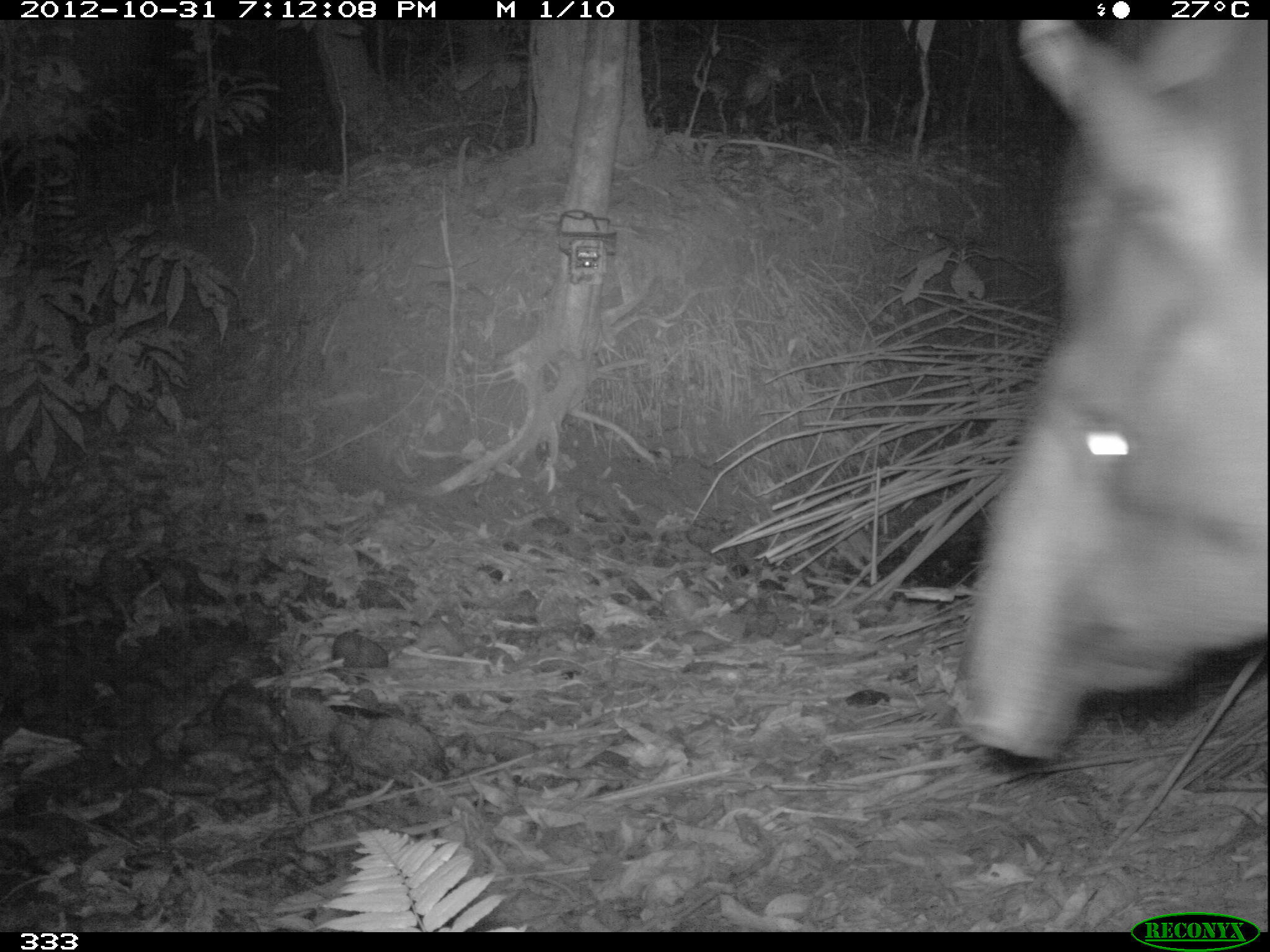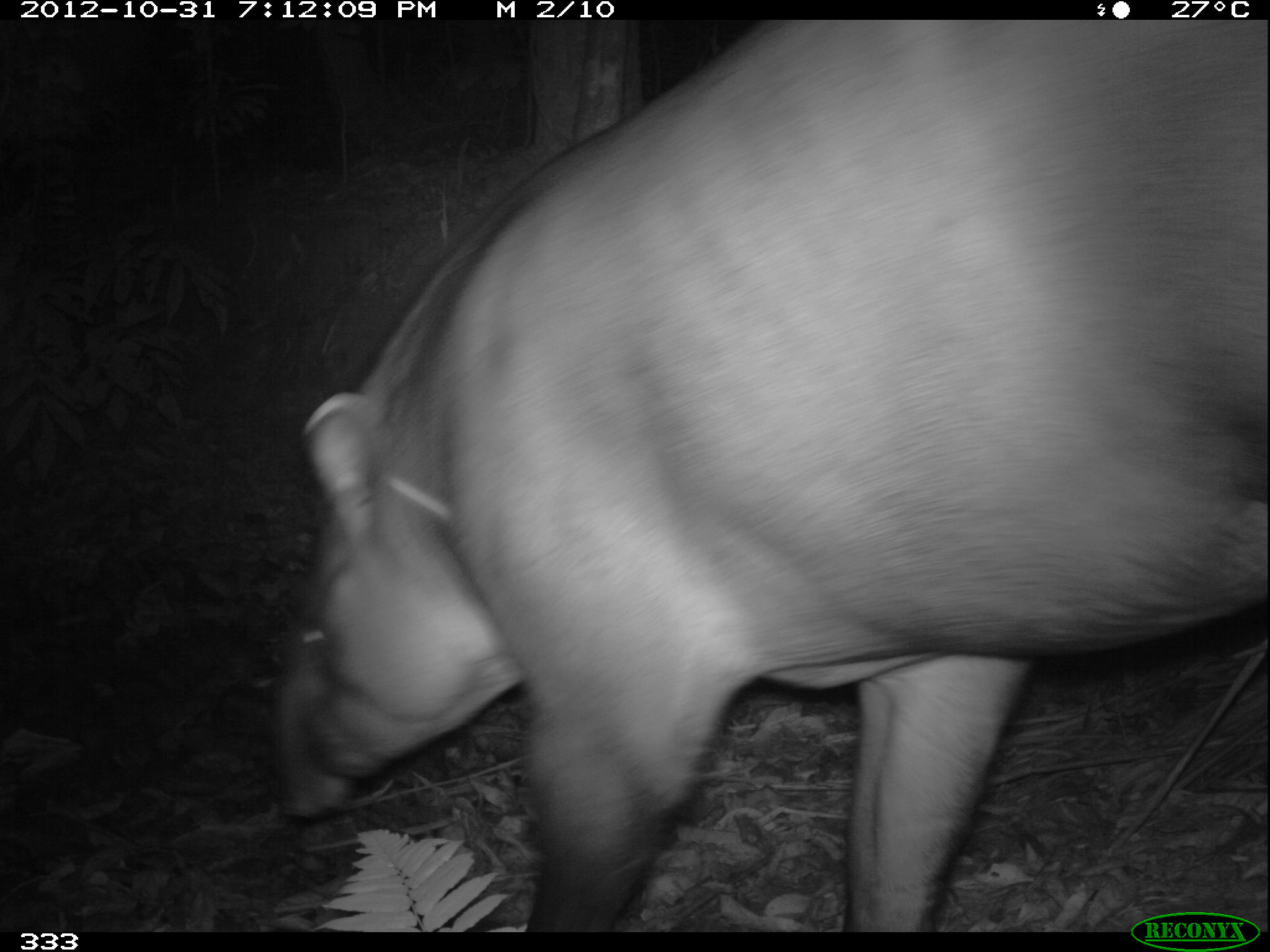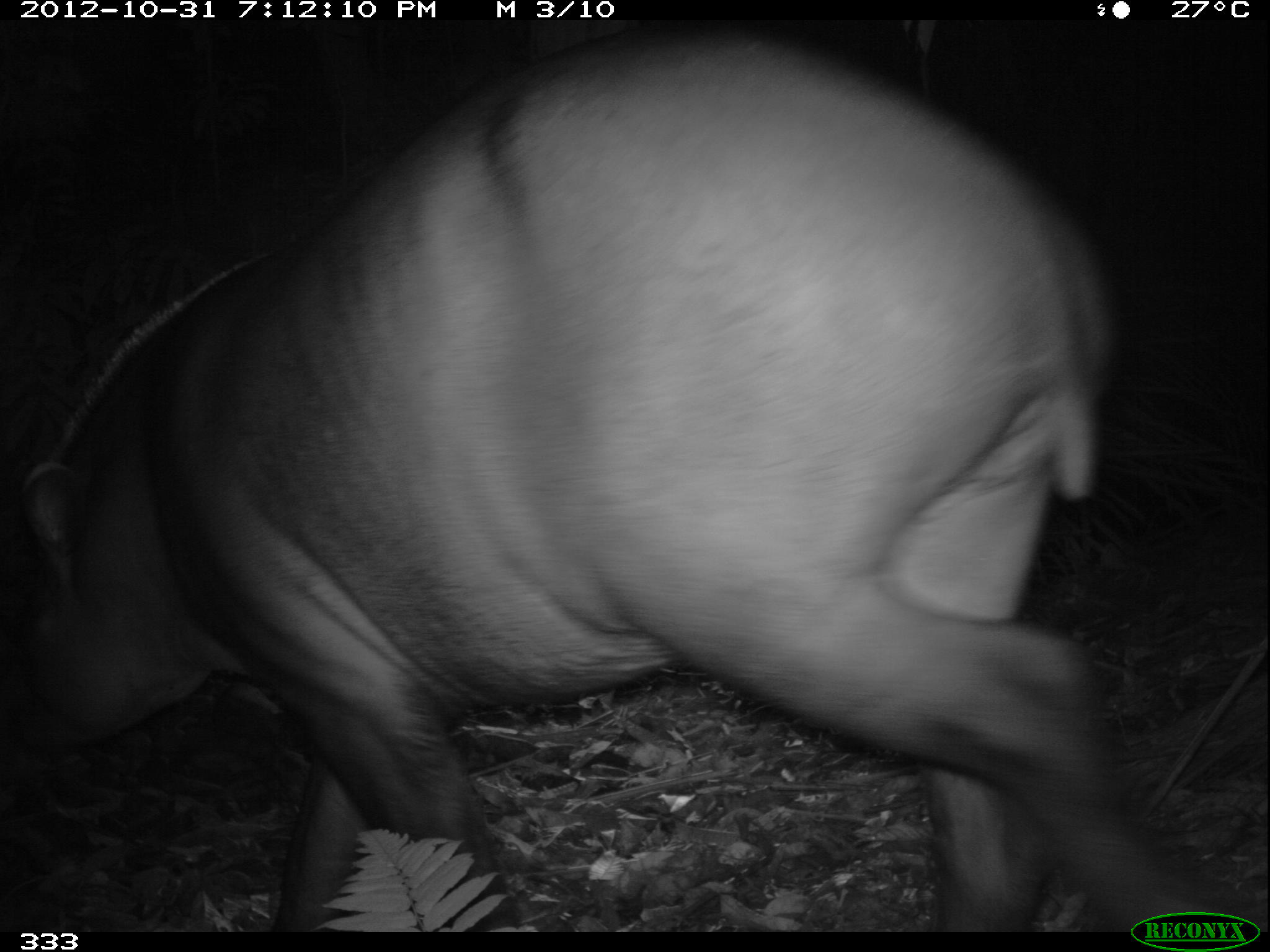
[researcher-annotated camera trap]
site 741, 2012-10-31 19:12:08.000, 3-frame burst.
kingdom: Animalia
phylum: Chordata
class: Mammalia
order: Perissodactyla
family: Tapiridae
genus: Tapirus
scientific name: Tapirus terrestris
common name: south american tapir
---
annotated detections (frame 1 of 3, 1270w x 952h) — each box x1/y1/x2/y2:
tapirus terrestris: 949/21/1266/766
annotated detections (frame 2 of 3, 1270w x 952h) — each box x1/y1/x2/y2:
tapirus terrestris: 272/21/1266/930